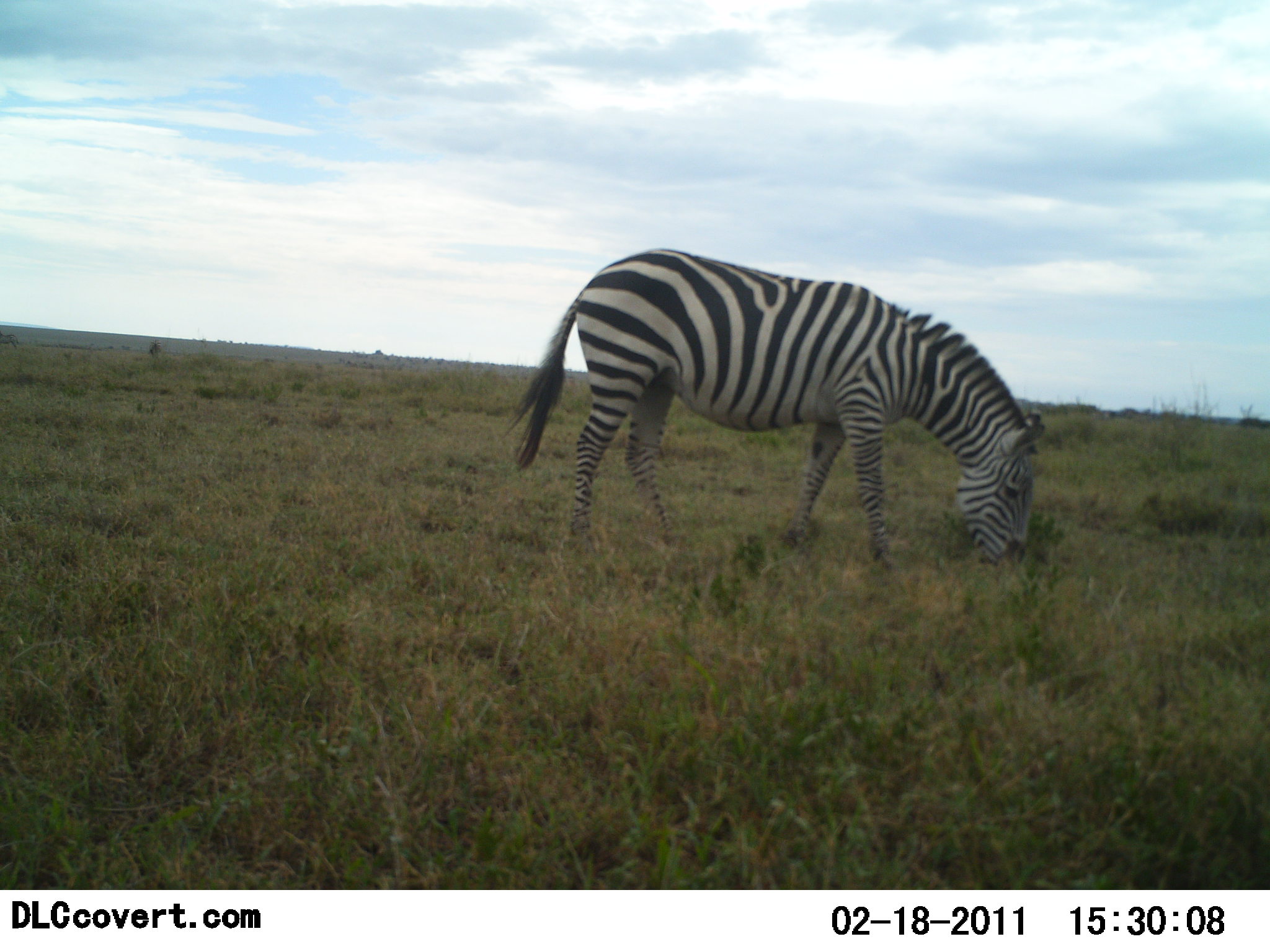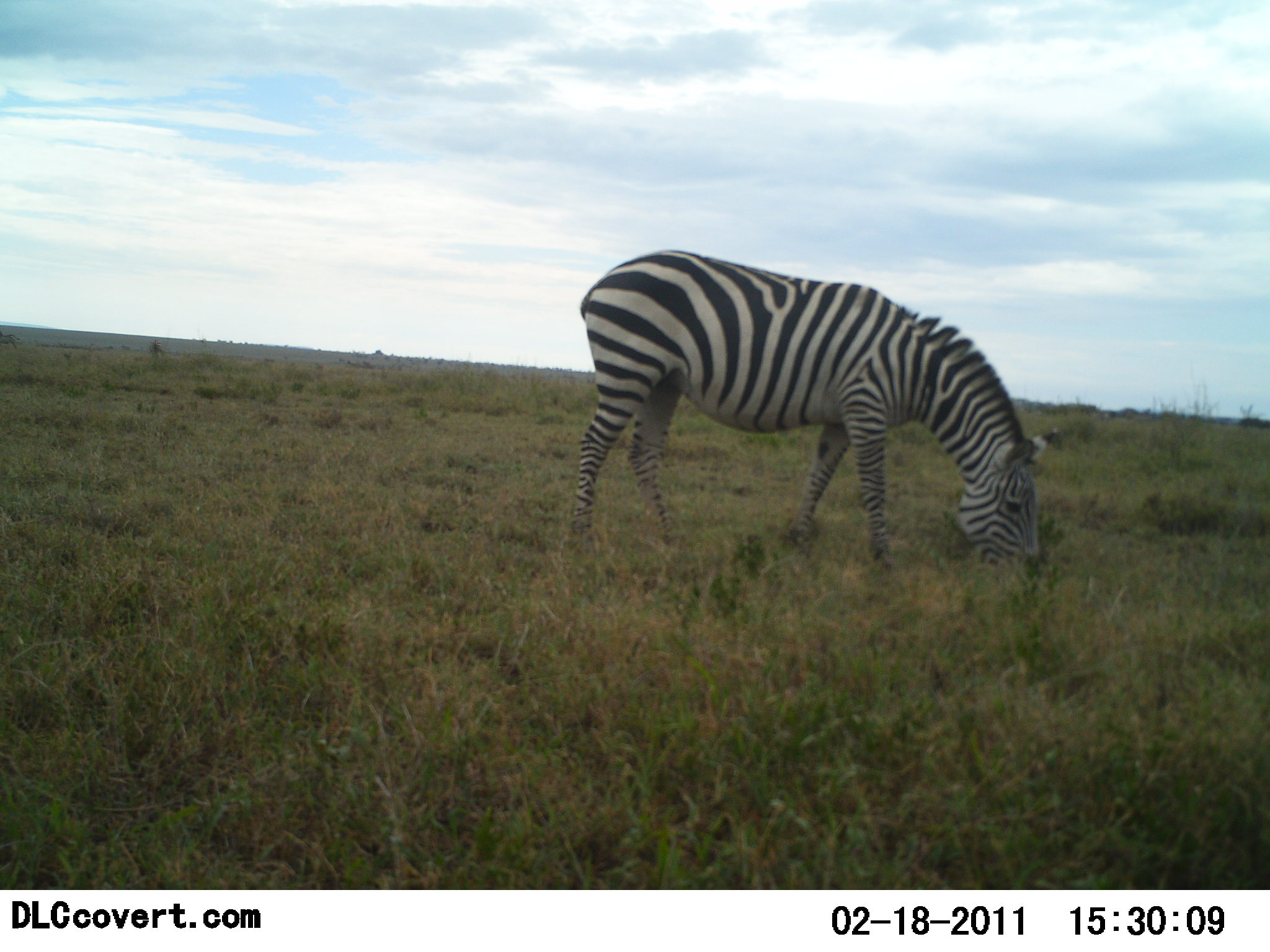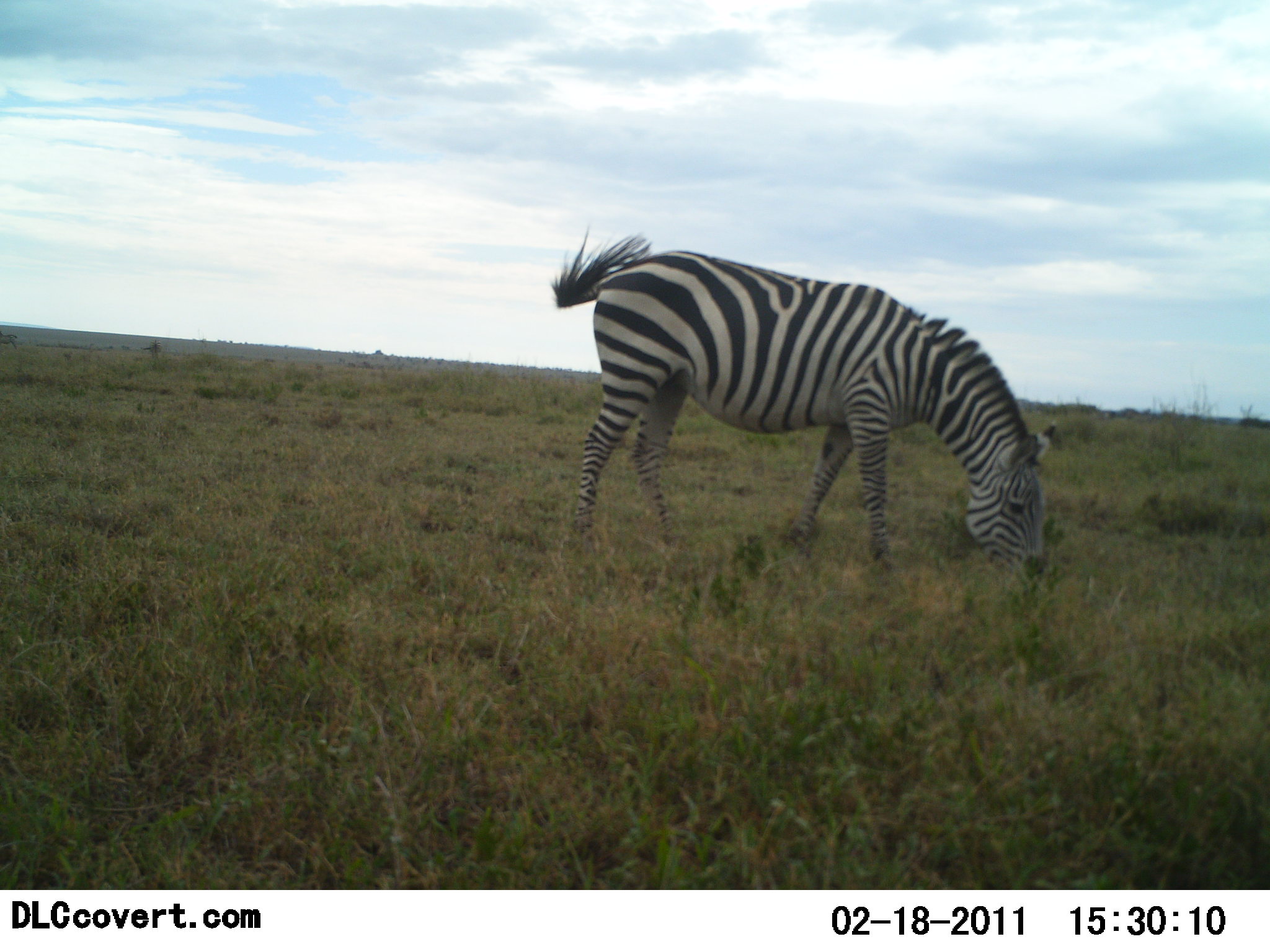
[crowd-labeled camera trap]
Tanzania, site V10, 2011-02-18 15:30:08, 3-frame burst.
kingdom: Animalia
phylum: Chordata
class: Mammalia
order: Perissodactyla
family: Equidae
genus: Equus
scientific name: Equus quagga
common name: plains zebra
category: zebra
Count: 1.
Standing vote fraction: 0%.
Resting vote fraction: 0%.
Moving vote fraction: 0%.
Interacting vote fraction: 0%.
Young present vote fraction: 0%.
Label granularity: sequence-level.